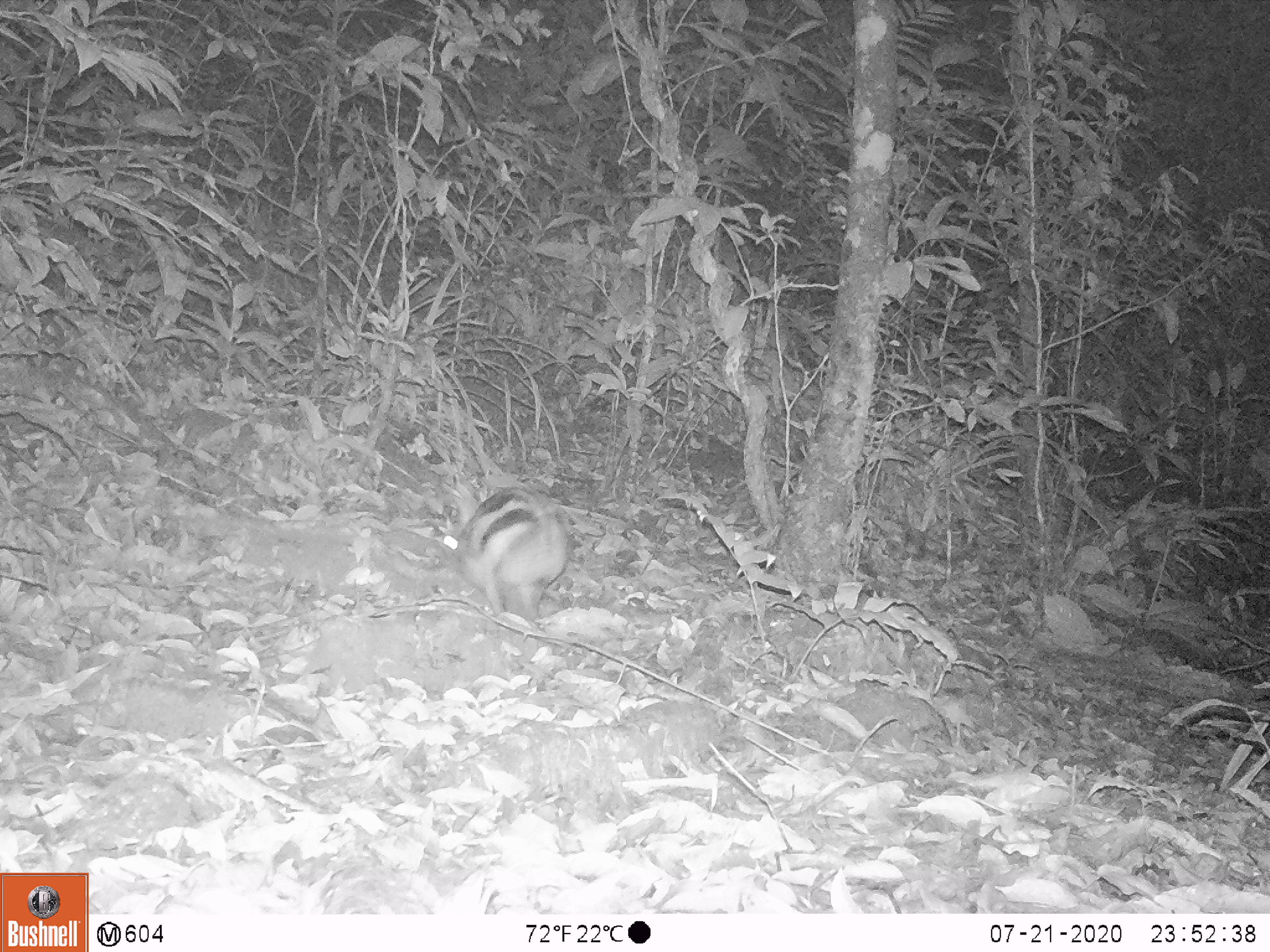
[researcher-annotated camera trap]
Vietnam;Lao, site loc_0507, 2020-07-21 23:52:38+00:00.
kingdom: Animalia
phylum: Chordata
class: Mammalia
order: Lagomorpha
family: Leporidae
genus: Nesolagus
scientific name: Nesolagus timminsi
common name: annamite striped rabbit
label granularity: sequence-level